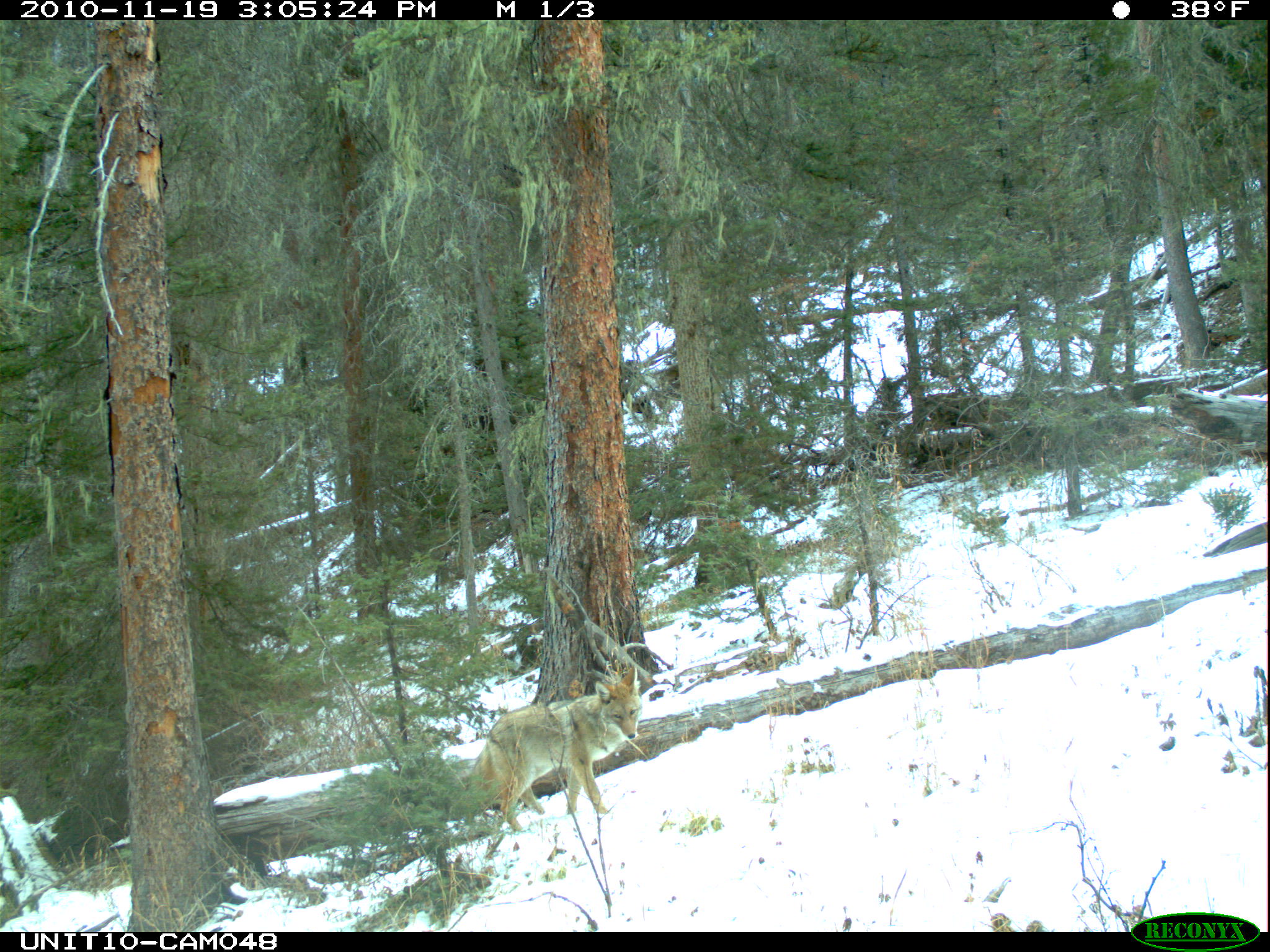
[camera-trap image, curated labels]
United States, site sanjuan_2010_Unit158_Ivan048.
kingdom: Animalia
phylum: Chordata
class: Mammalia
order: Carnivora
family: Canidae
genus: Canis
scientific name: Canis latrans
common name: coyote